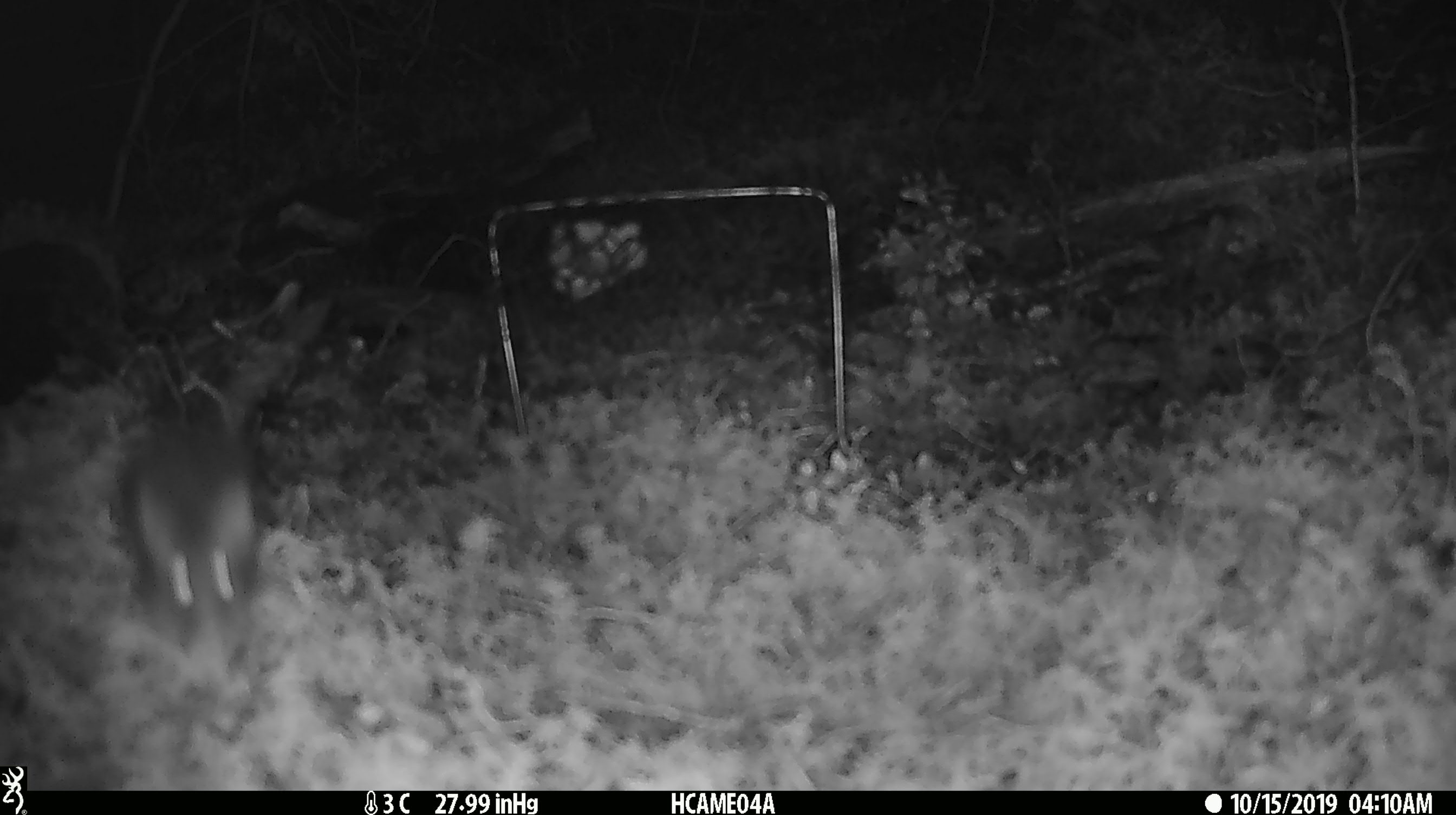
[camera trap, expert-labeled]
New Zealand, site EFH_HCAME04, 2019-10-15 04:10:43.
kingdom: Animalia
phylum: Chordata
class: Mammalia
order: Rodentia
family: Muridae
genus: Mus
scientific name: Mus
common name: mouse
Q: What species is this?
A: Mouse (Mus).